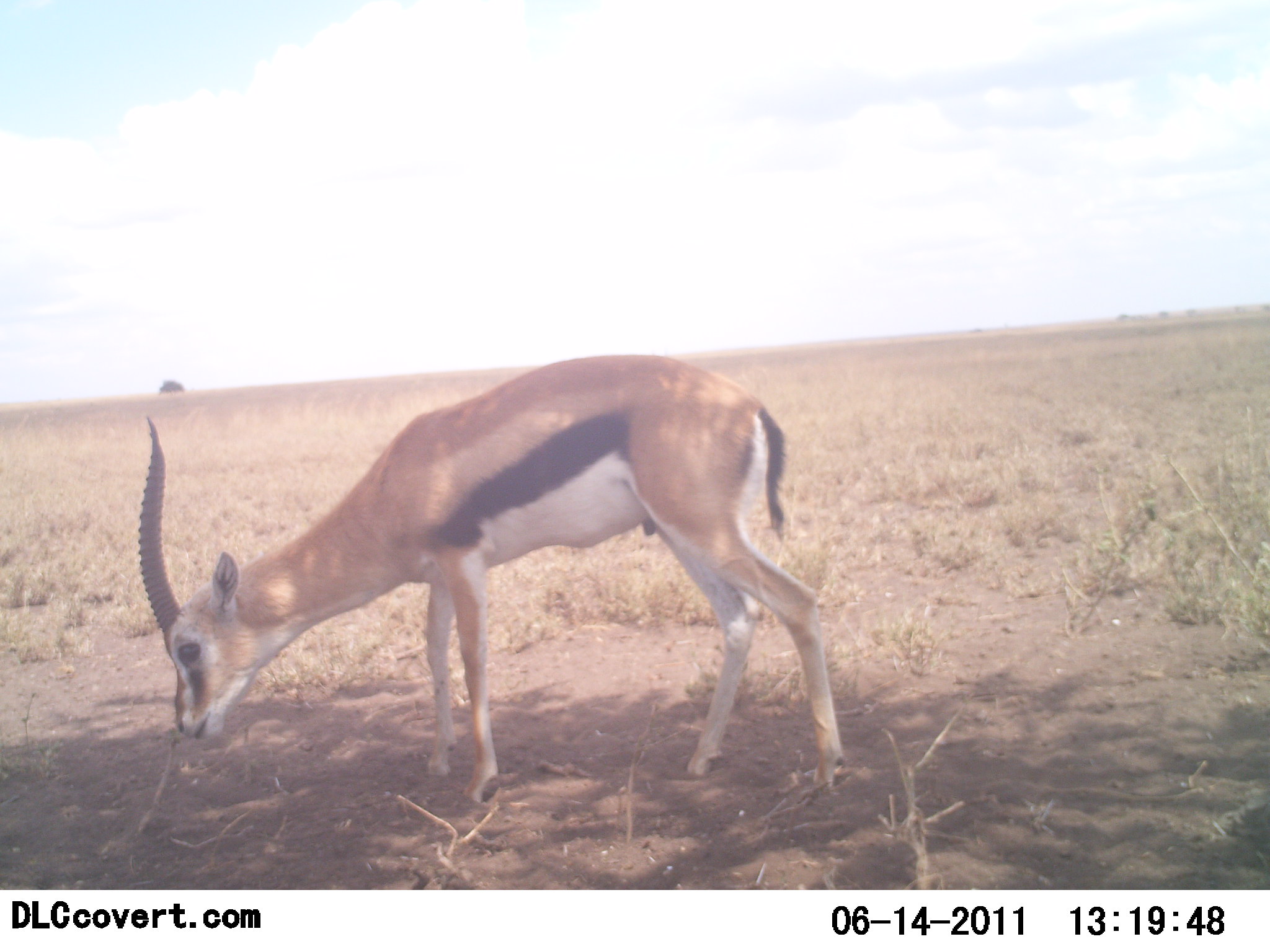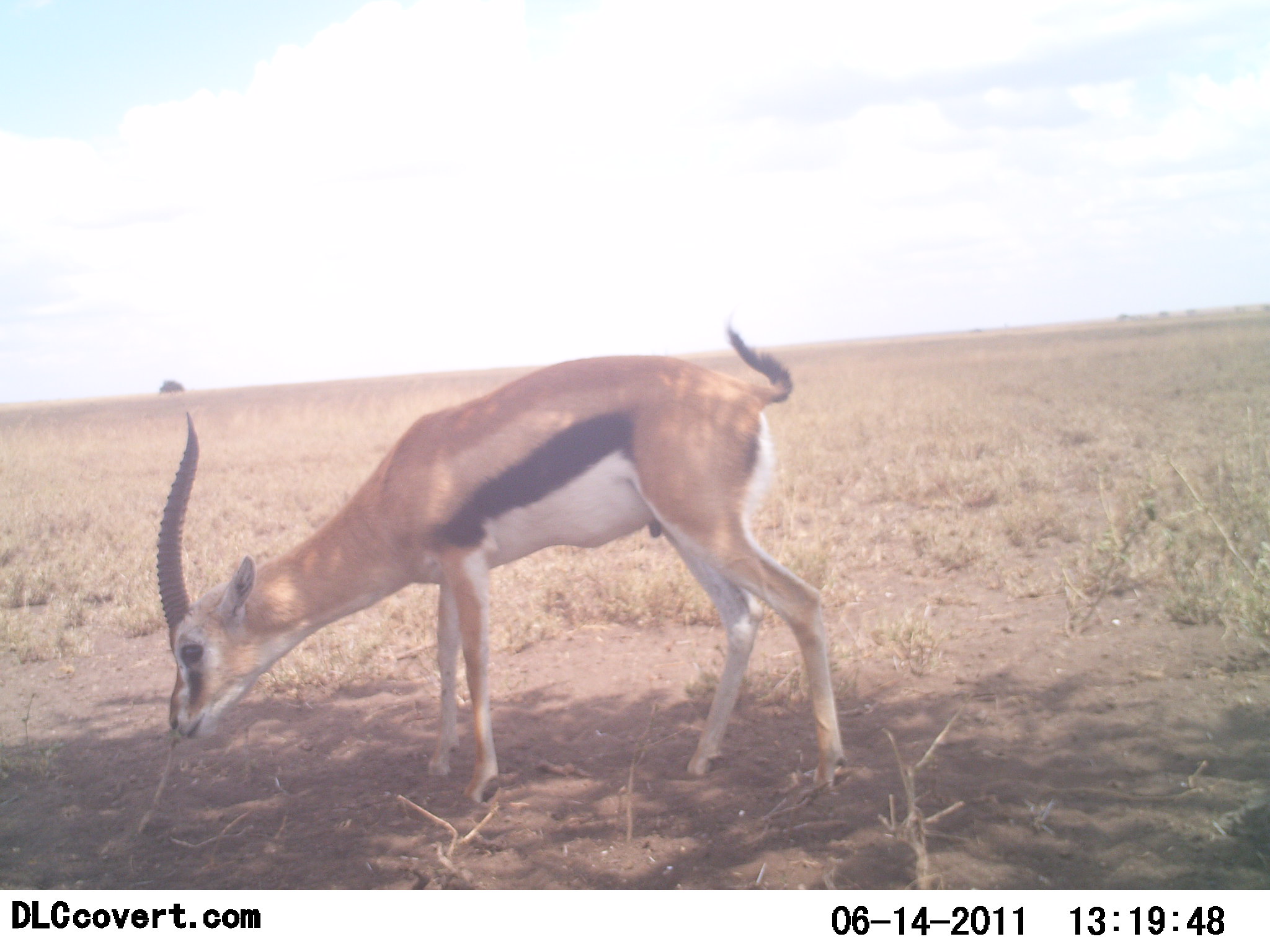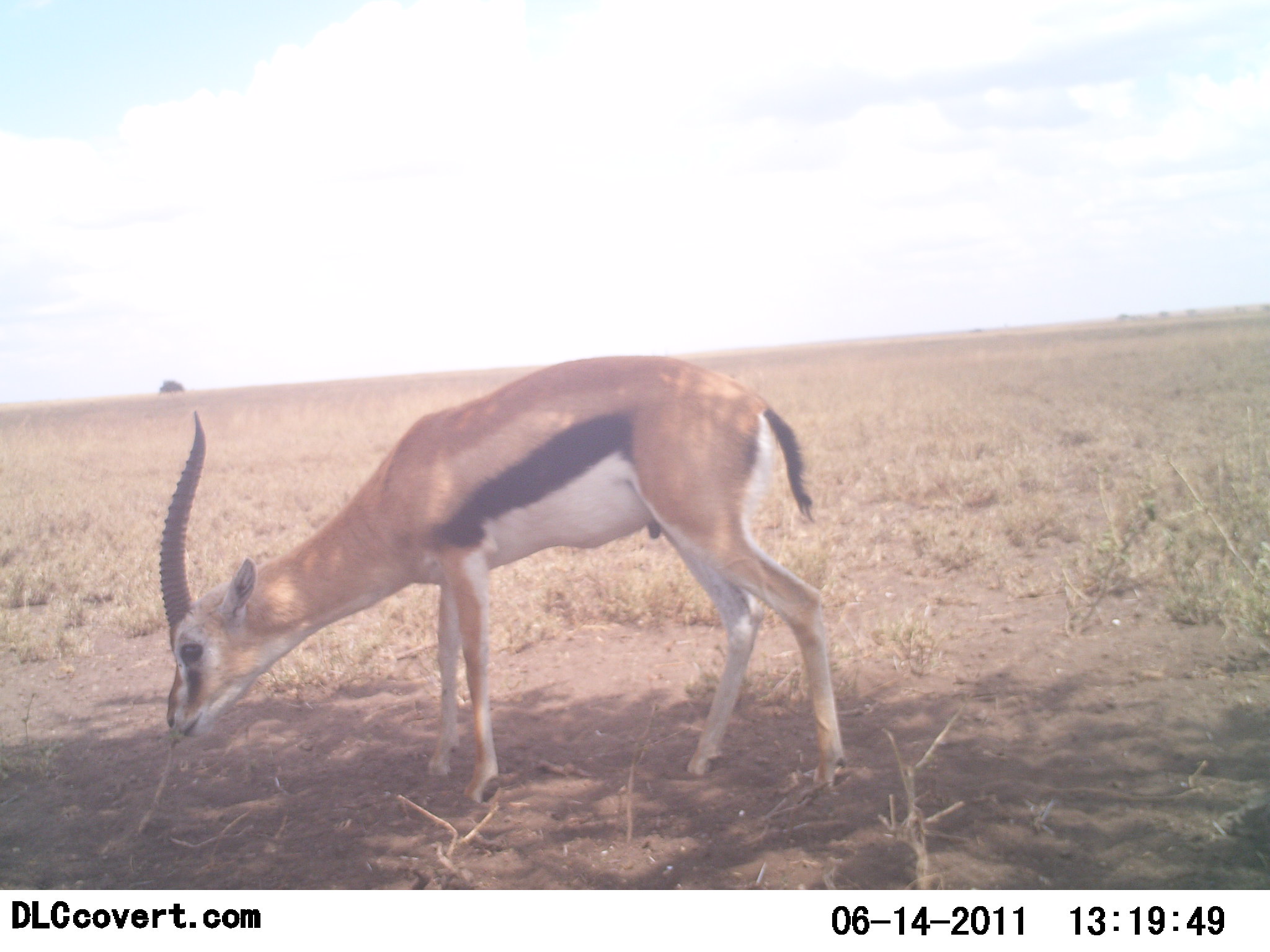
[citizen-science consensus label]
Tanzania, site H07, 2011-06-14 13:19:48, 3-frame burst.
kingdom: Animalia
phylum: Chordata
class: Mammalia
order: Artiodactyla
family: Bovidae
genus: Eudorcas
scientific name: Eudorcas thomsonii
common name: thomson's gazelle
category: gazellethomsons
Gazellethomsons (thomson's gazelle) (Eudorcas thomsonii), count 1. Behavior (volunteer vote fractions): standing 42%, resting 0%, moving 0%, interacting 8%. Young present (vote fraction): 0%. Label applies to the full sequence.